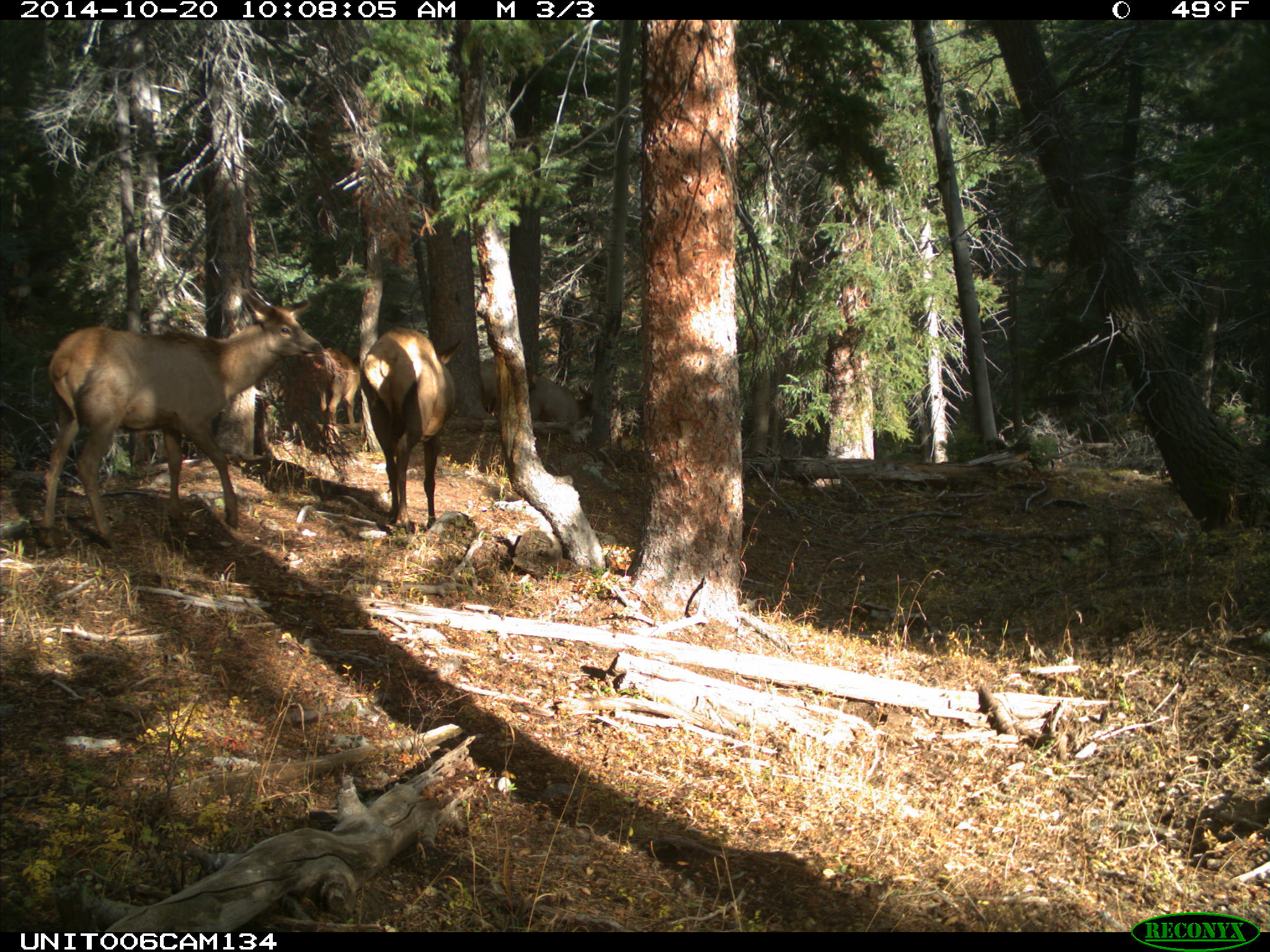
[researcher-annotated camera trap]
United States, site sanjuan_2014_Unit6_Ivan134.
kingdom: Animalia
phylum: Chordata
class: Mammalia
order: Artiodactyla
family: Cervidae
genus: Cervus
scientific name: Cervus elaphus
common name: red deer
Cervus elaphus (red deer).